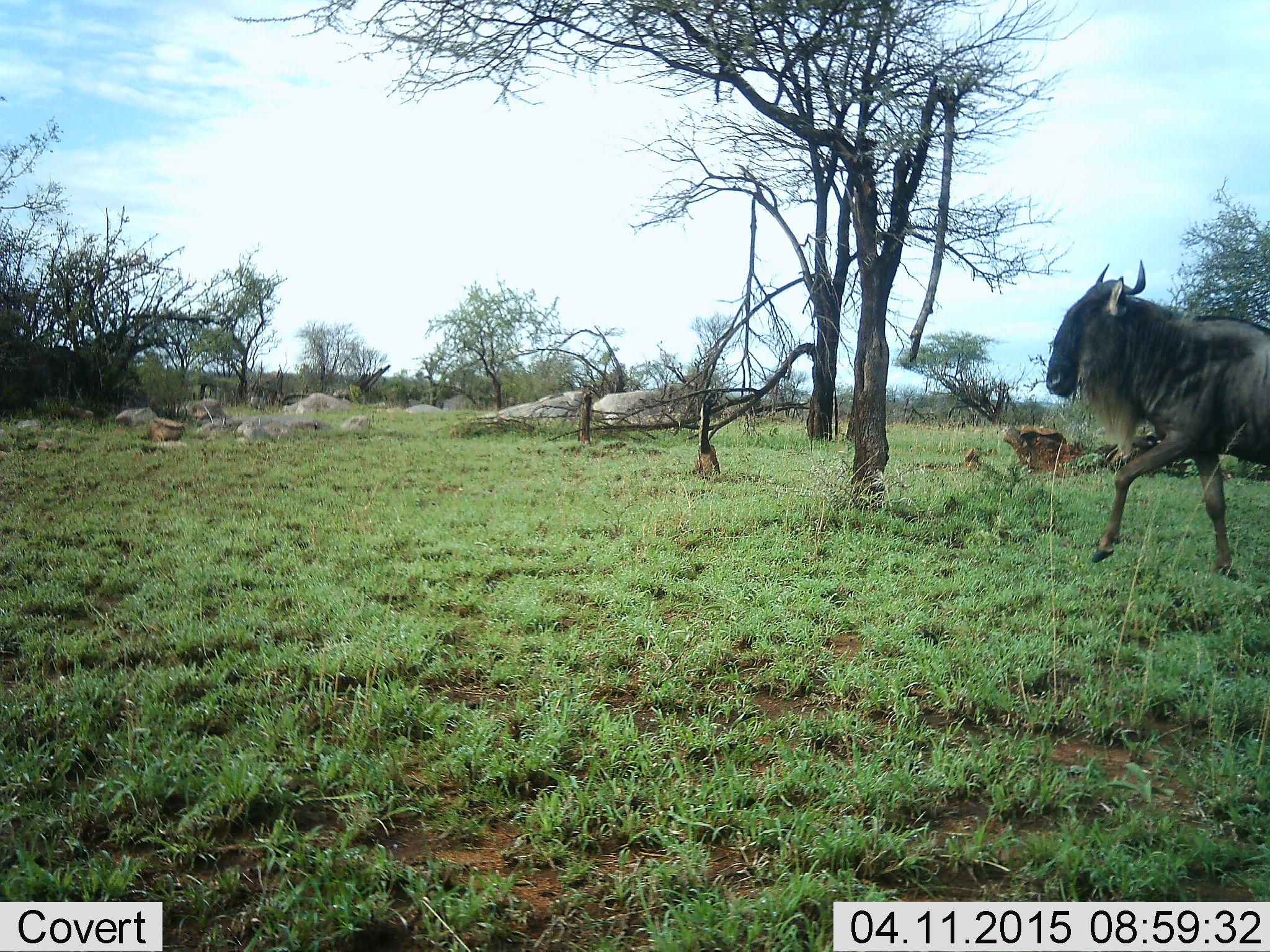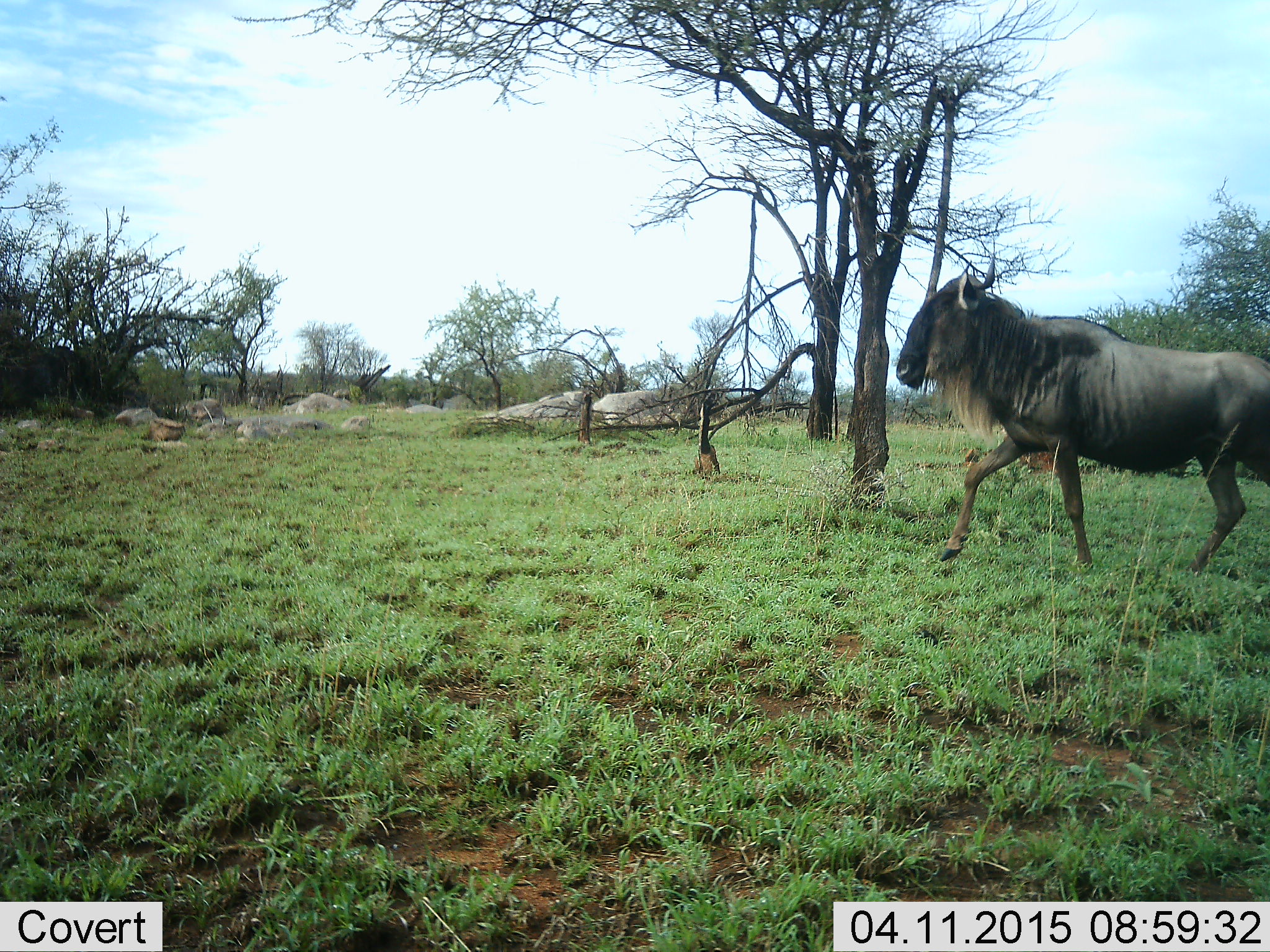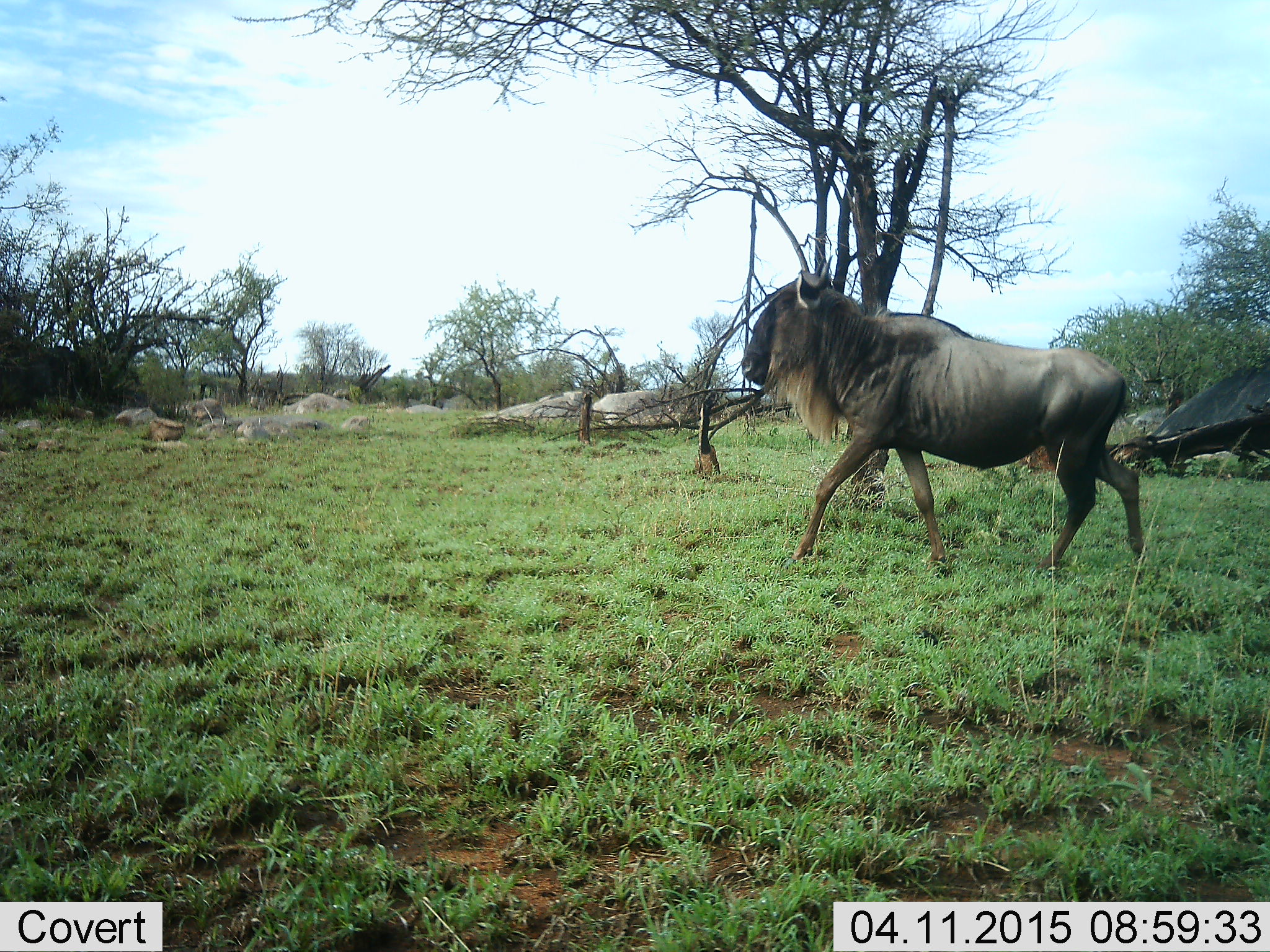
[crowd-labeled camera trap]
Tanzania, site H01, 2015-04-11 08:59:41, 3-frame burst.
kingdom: Animalia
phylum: Chordata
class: Mammalia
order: Artiodactyla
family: Bovidae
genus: Connochaetes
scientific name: Connochaetes taurinus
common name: blue wildebeest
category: wildebeest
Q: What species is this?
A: Wildebeest (blue wildebeest) (Connochaetes taurinus).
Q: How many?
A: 1.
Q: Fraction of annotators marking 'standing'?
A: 0%.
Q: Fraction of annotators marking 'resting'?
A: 0%.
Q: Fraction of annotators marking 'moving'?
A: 100%.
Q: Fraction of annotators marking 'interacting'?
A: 0%.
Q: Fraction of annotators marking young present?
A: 0%.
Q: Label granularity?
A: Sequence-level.